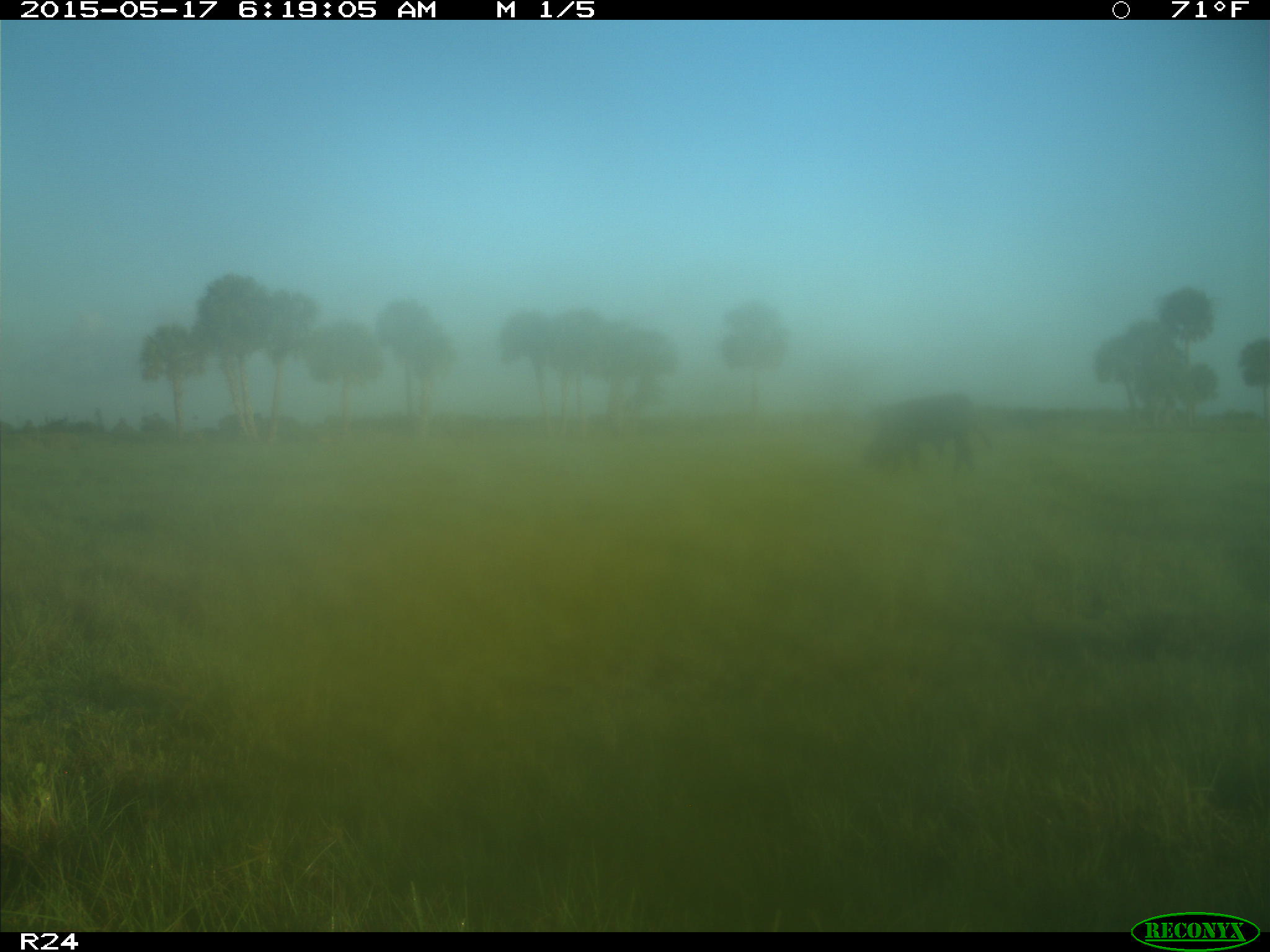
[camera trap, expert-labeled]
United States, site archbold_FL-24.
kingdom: Animalia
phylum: Chordata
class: Mammalia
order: Artiodactyla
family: Bovidae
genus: Bos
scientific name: Bos taurus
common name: domestic cow